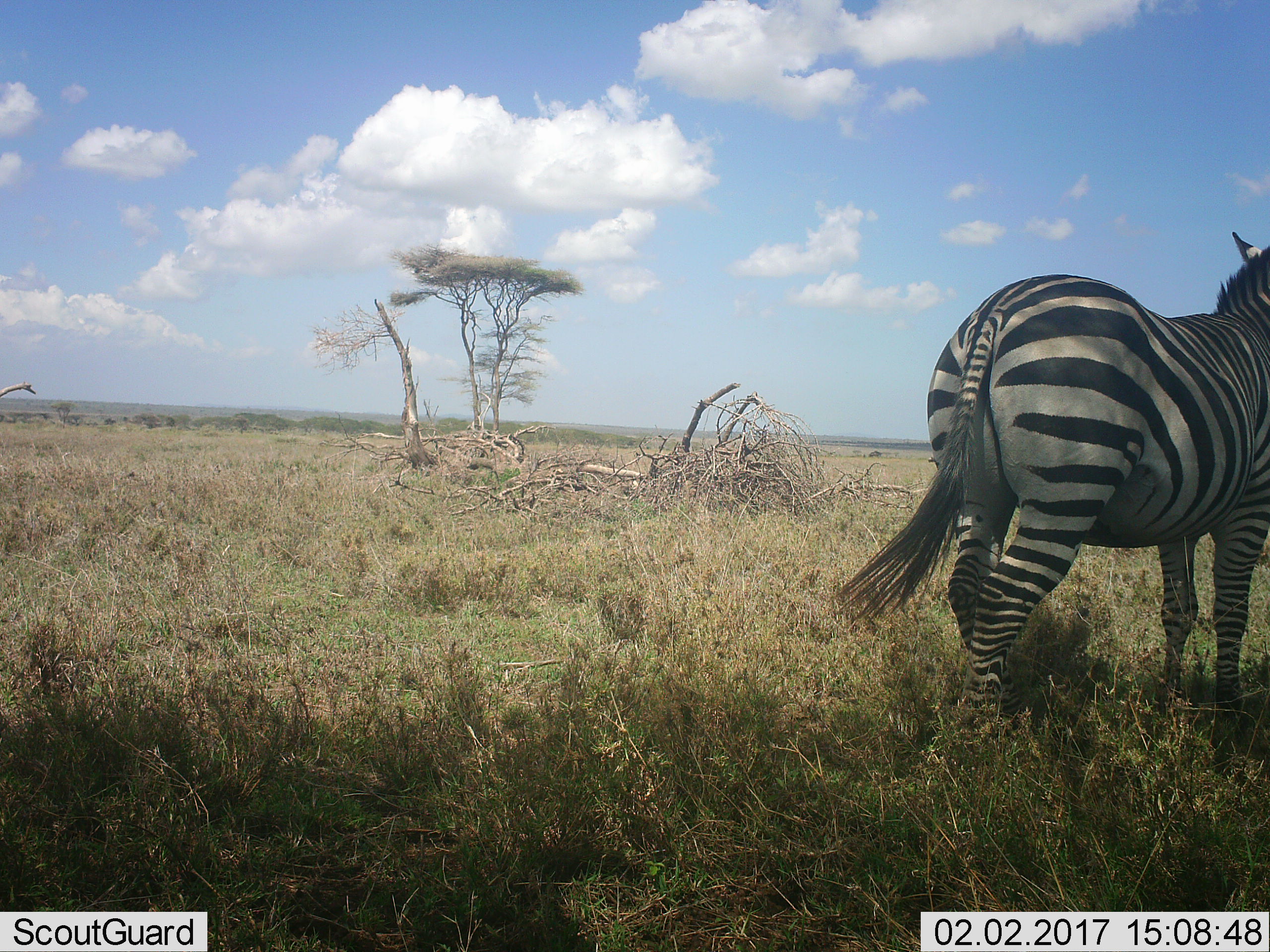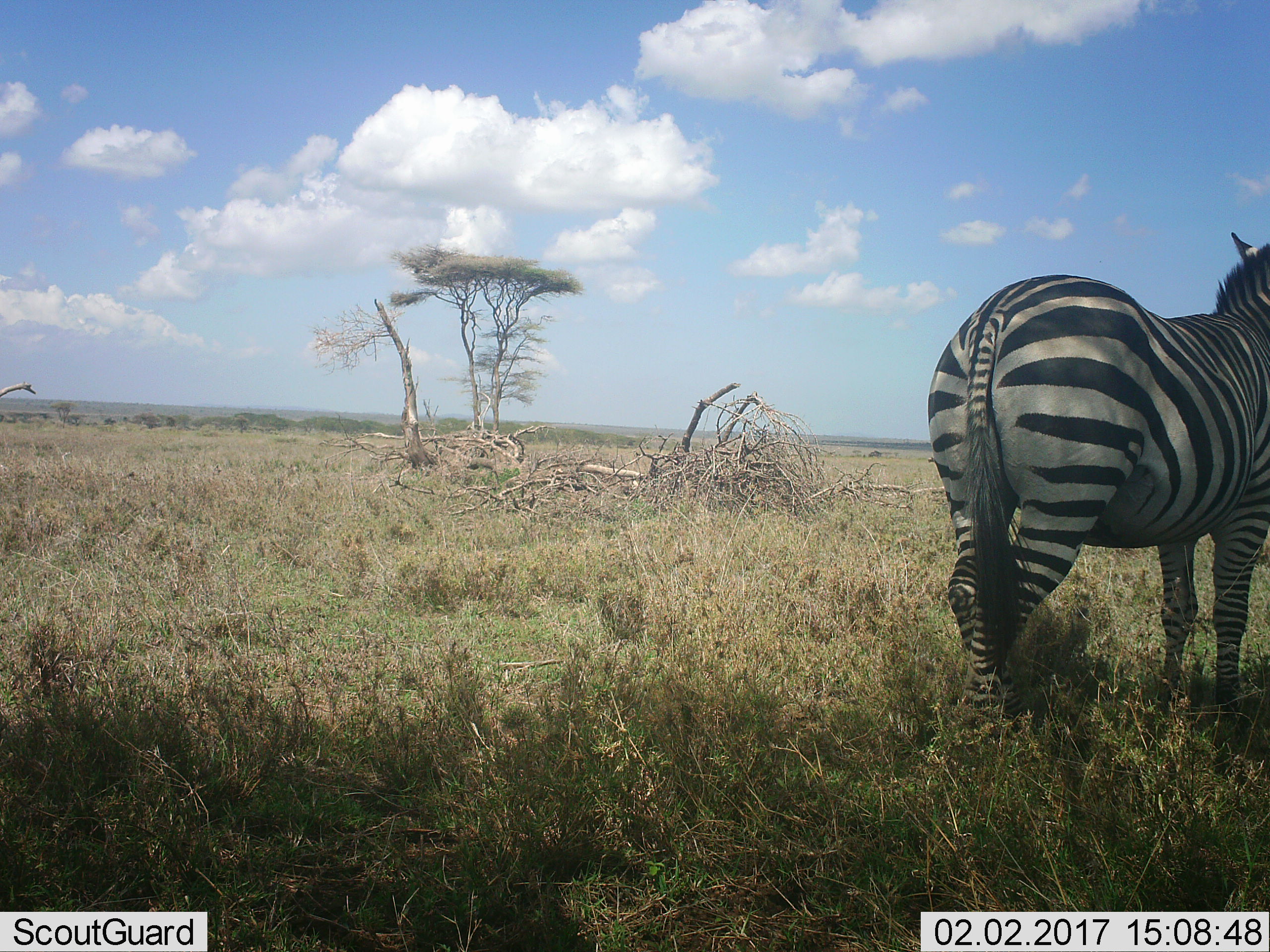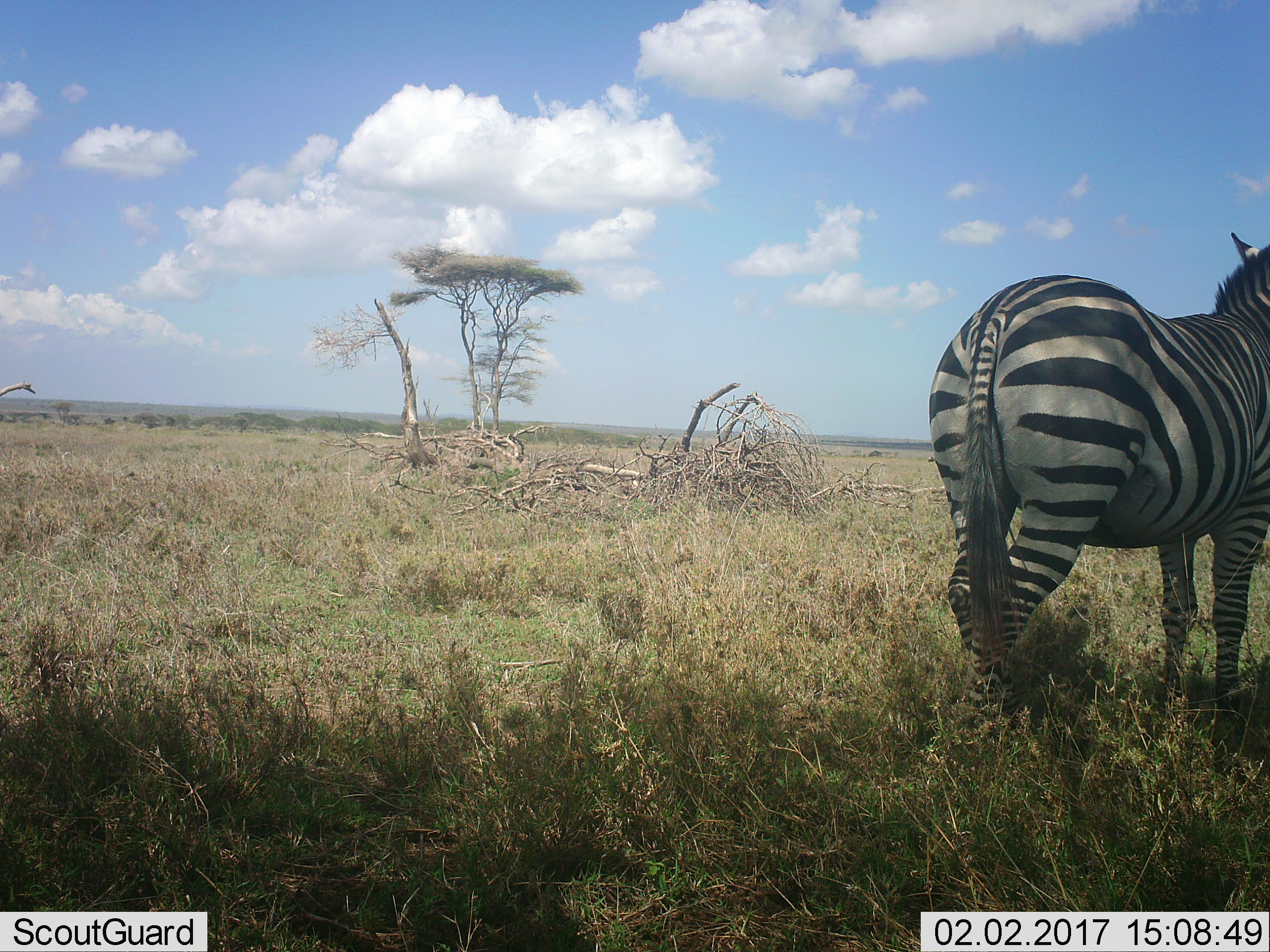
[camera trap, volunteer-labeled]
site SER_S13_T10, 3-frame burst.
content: unidentified animal